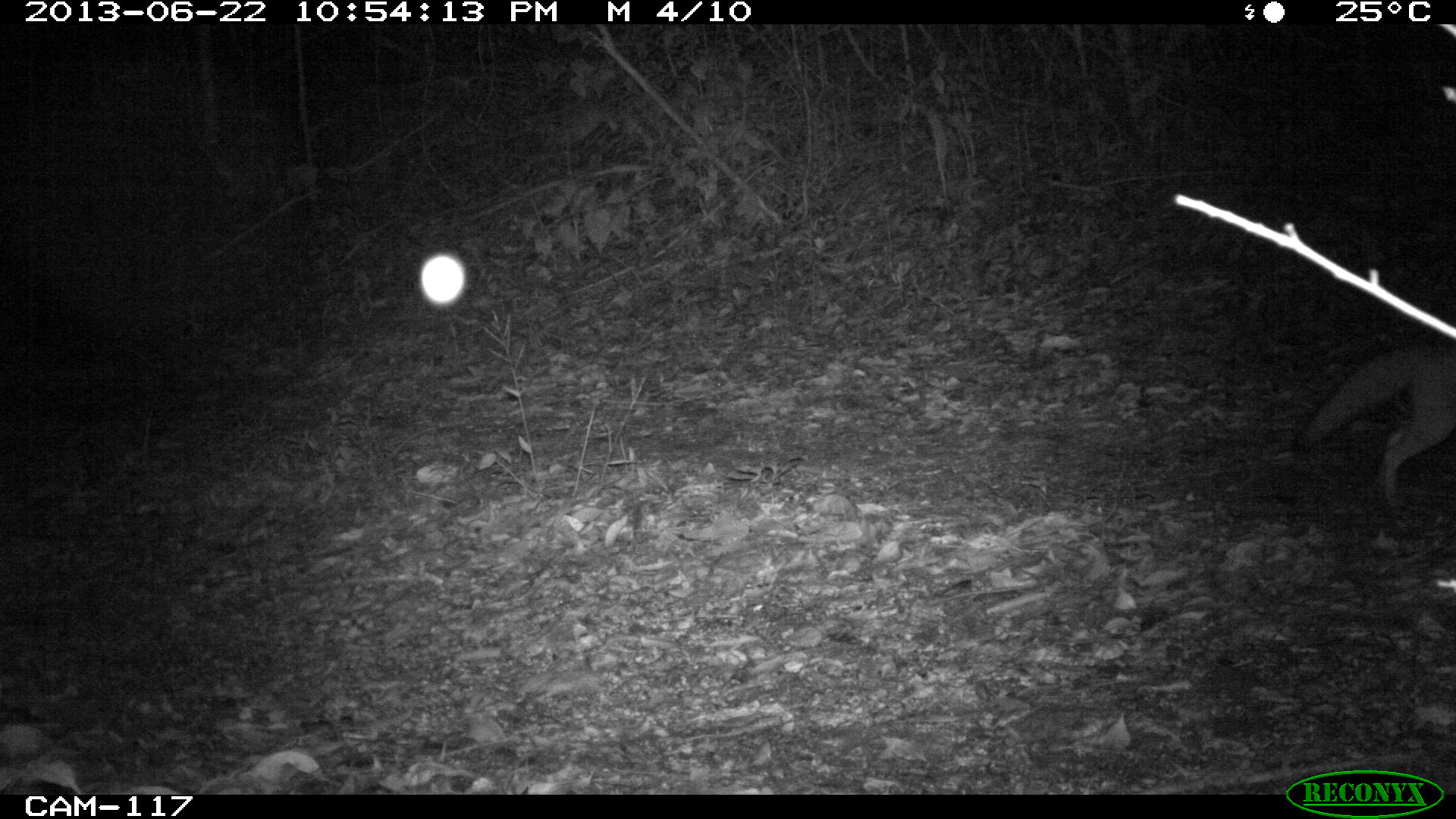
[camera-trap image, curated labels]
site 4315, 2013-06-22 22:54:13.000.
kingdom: Animalia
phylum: Chordata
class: Mammalia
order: Carnivora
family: Canidae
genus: Urocyon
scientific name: Urocyon cinereoargenteus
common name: gray fox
Urocyon cinereoargenteus (gray fox), count 1.